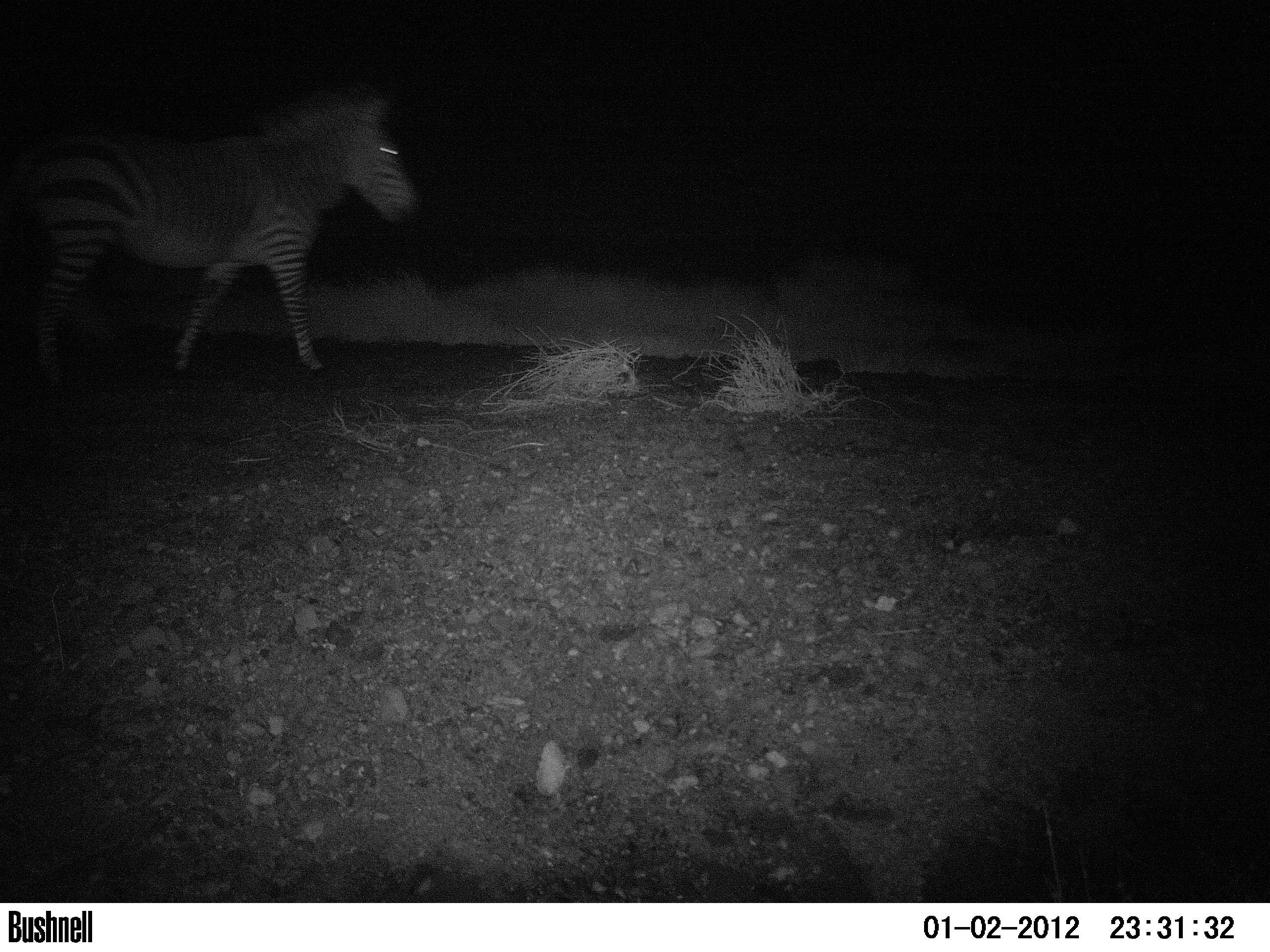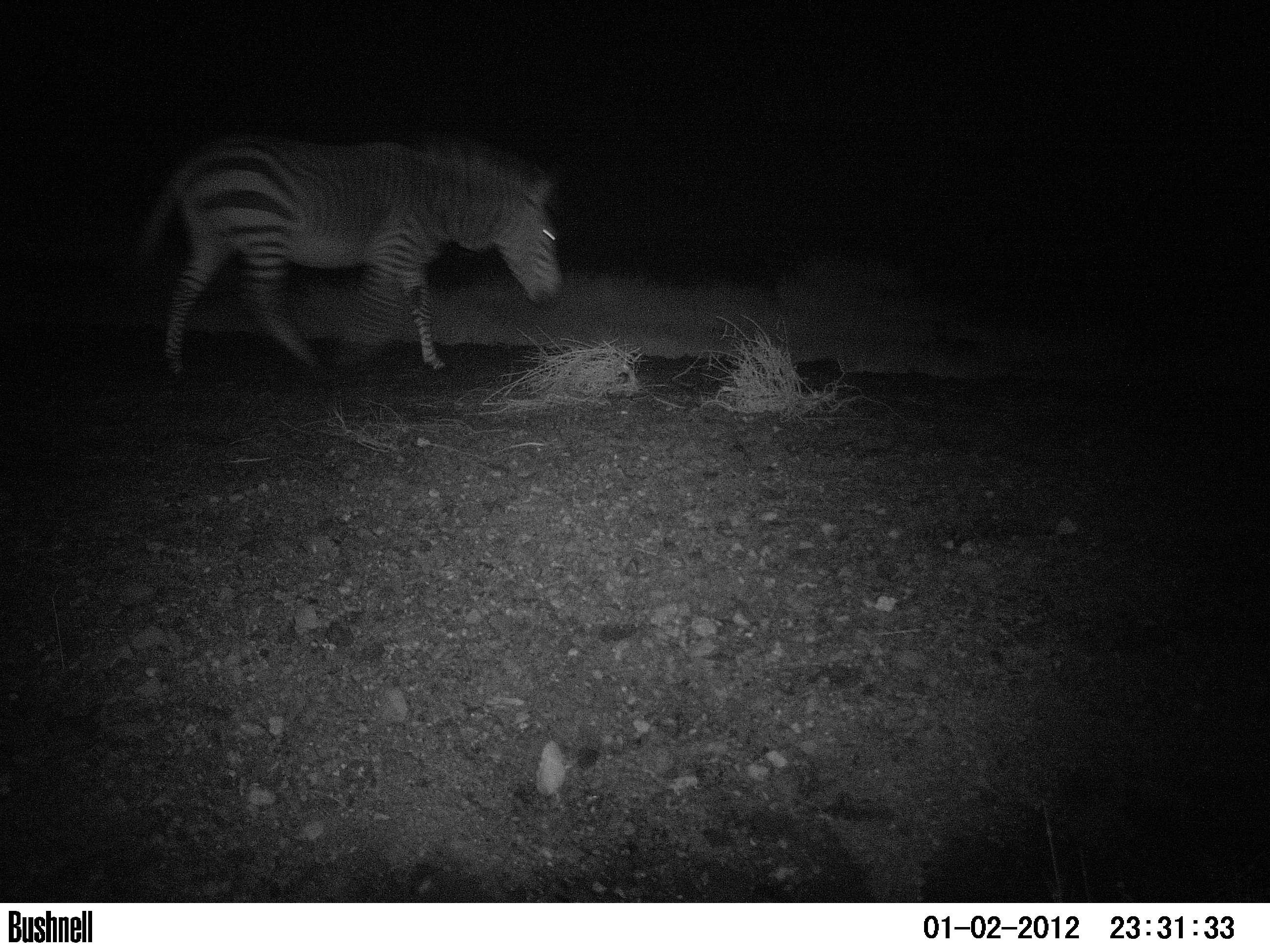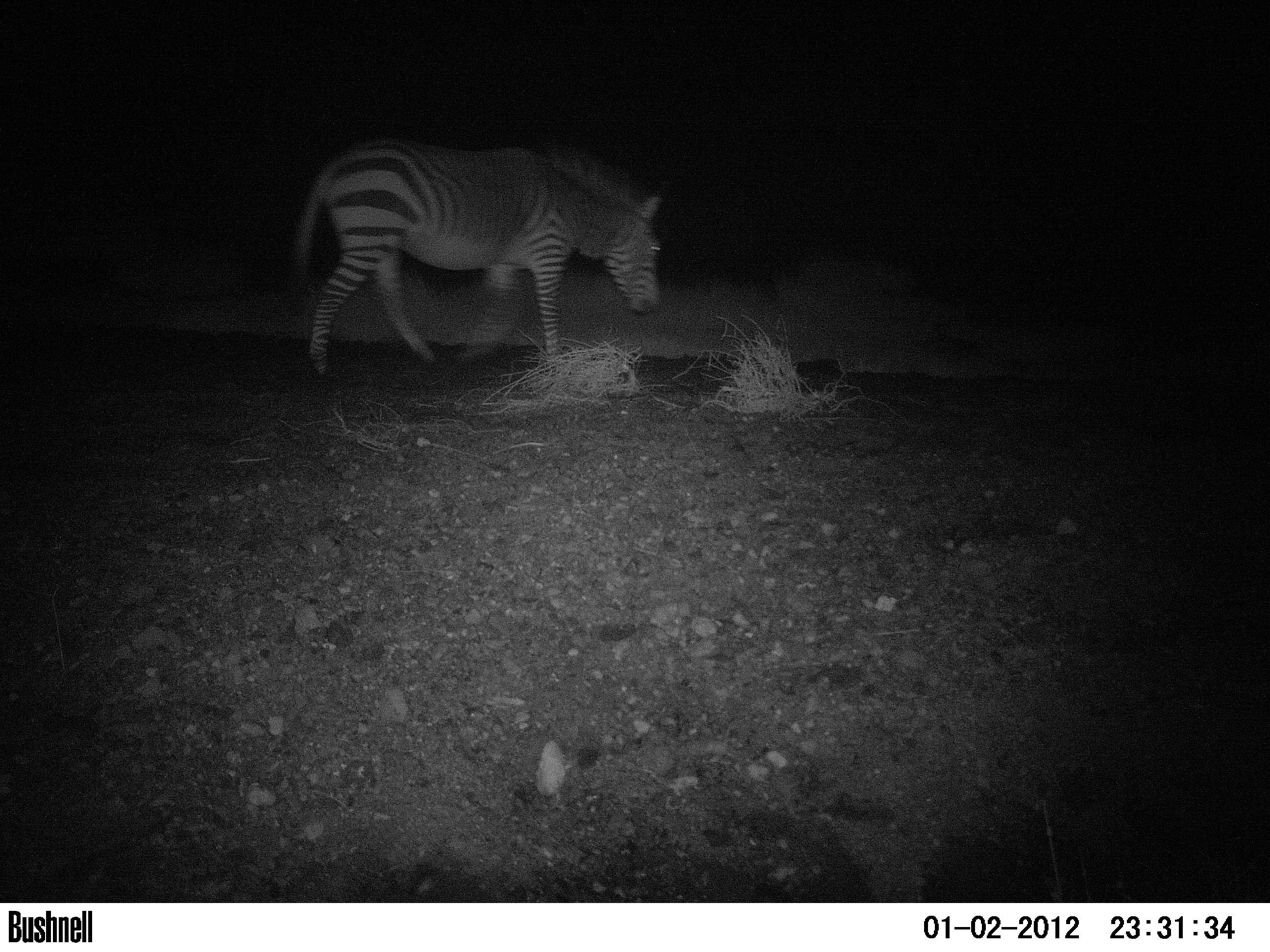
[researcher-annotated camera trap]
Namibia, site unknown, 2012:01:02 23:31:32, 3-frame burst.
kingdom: Animalia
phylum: Chordata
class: Mammalia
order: Perissodactyla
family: Equidae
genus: Equus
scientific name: Equus zebra hartmannae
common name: hartmann's mountain zebra